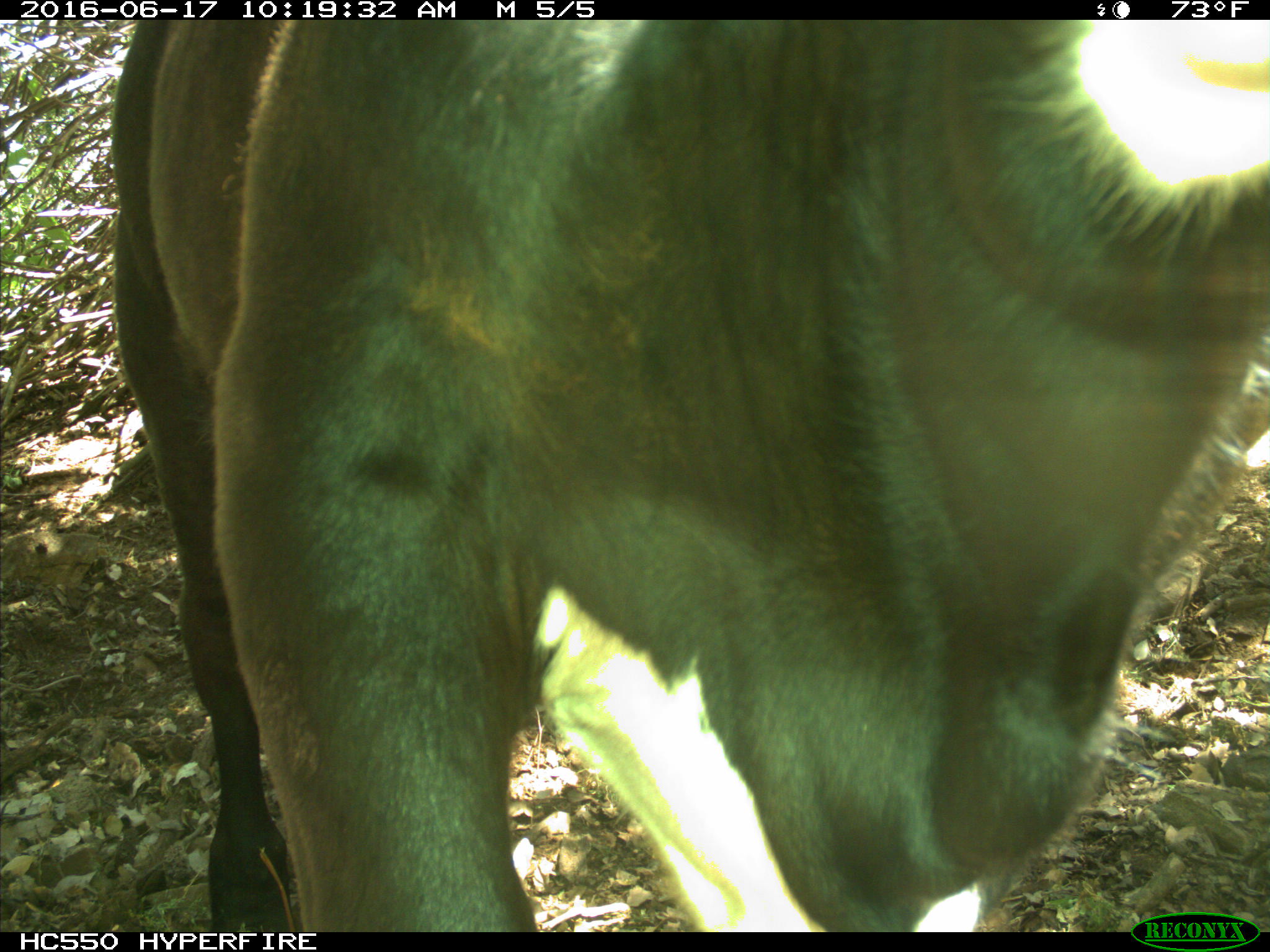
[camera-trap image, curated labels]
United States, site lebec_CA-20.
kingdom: Animalia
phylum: Chordata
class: Mammalia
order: Artiodactyla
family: Bovidae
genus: Bos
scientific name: Bos taurus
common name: domestic cow